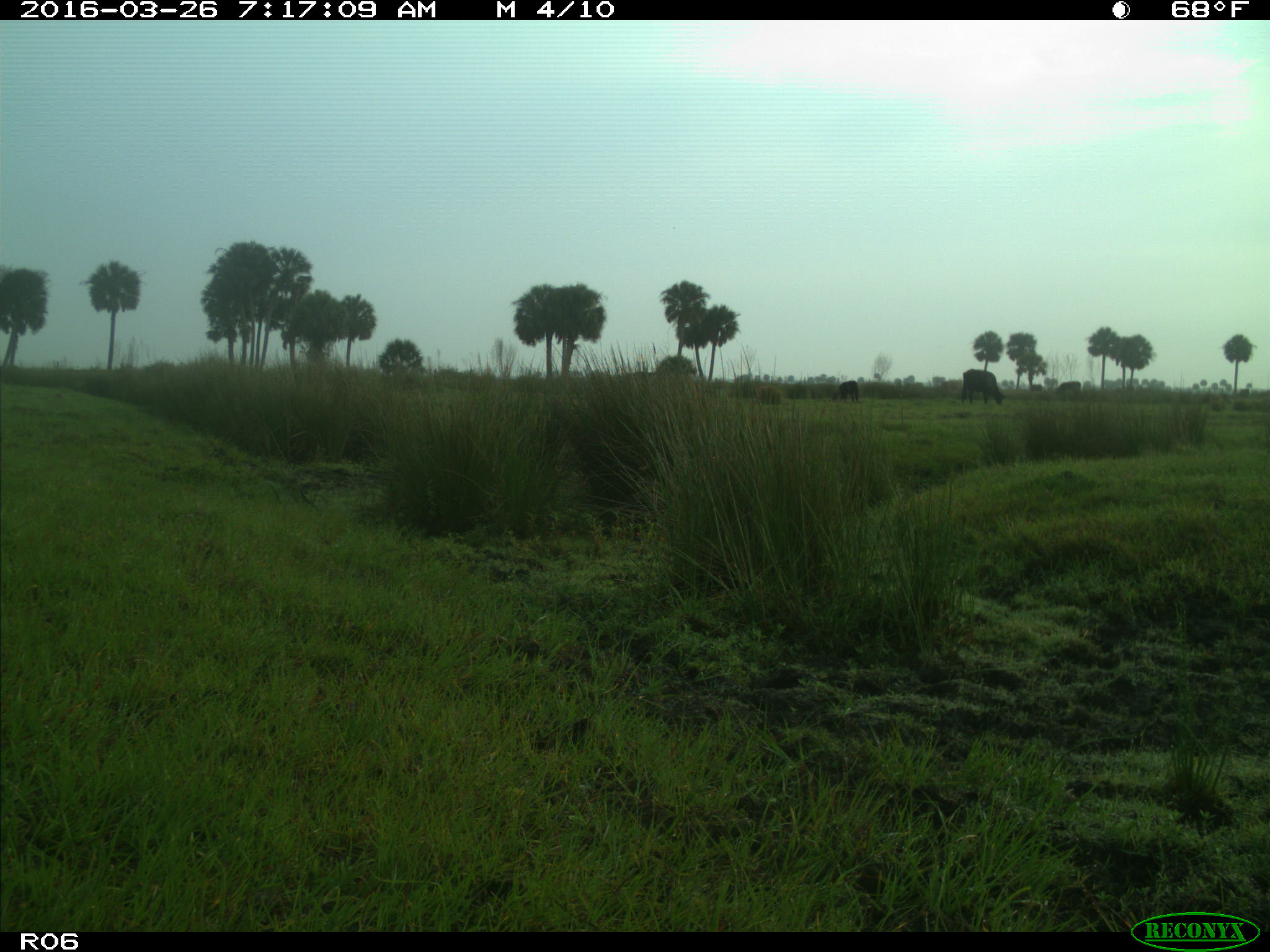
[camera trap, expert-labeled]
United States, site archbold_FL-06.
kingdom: Animalia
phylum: Chordata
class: Mammalia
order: Artiodactyla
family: Bovidae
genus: Bos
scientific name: Bos taurus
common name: domestic cow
Bos taurus (domestic cow).